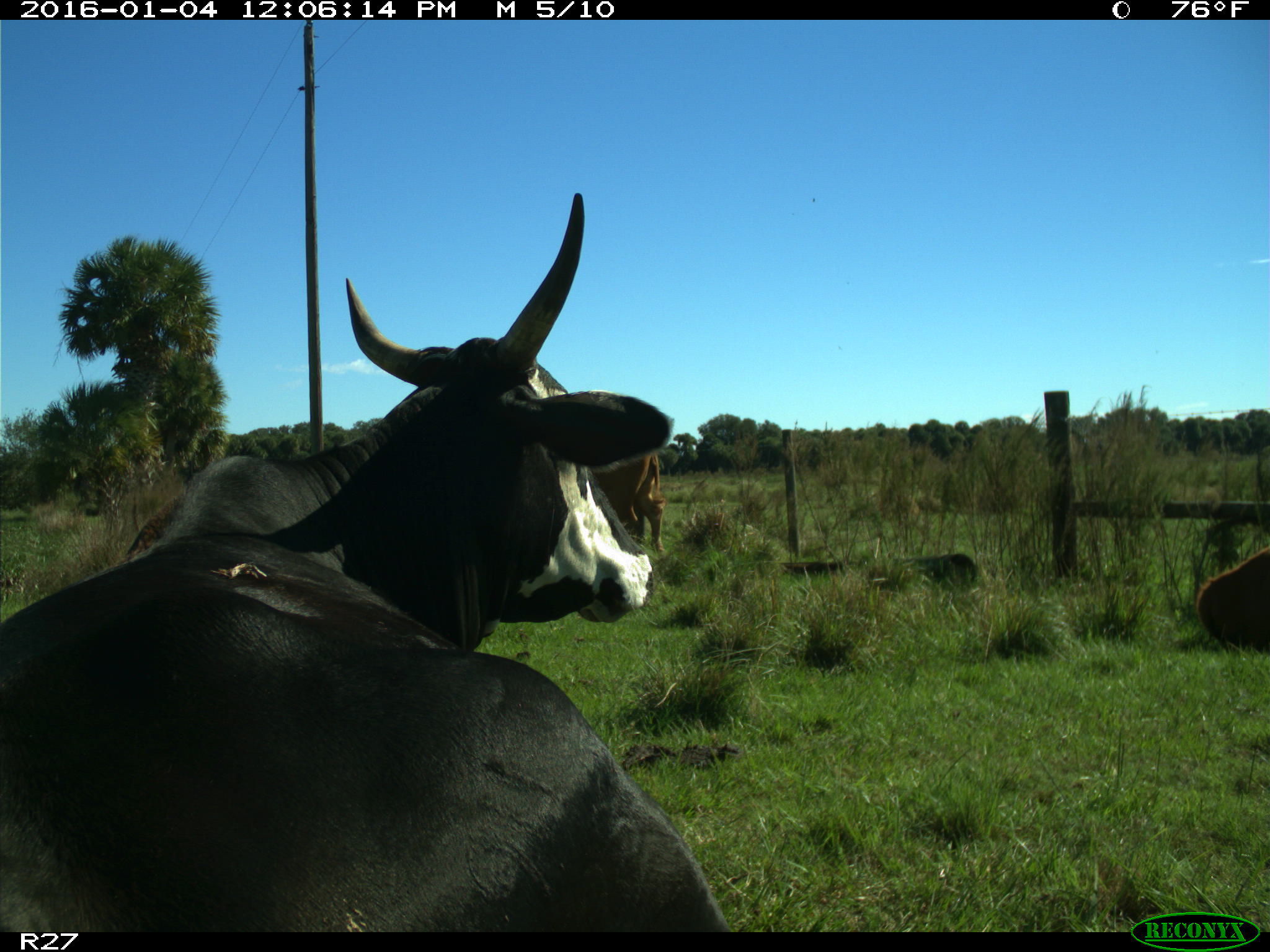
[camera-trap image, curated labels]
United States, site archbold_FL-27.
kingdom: Animalia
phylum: Chordata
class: Mammalia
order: Artiodactyla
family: Bovidae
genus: Bos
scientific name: Bos taurus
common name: domestic cow